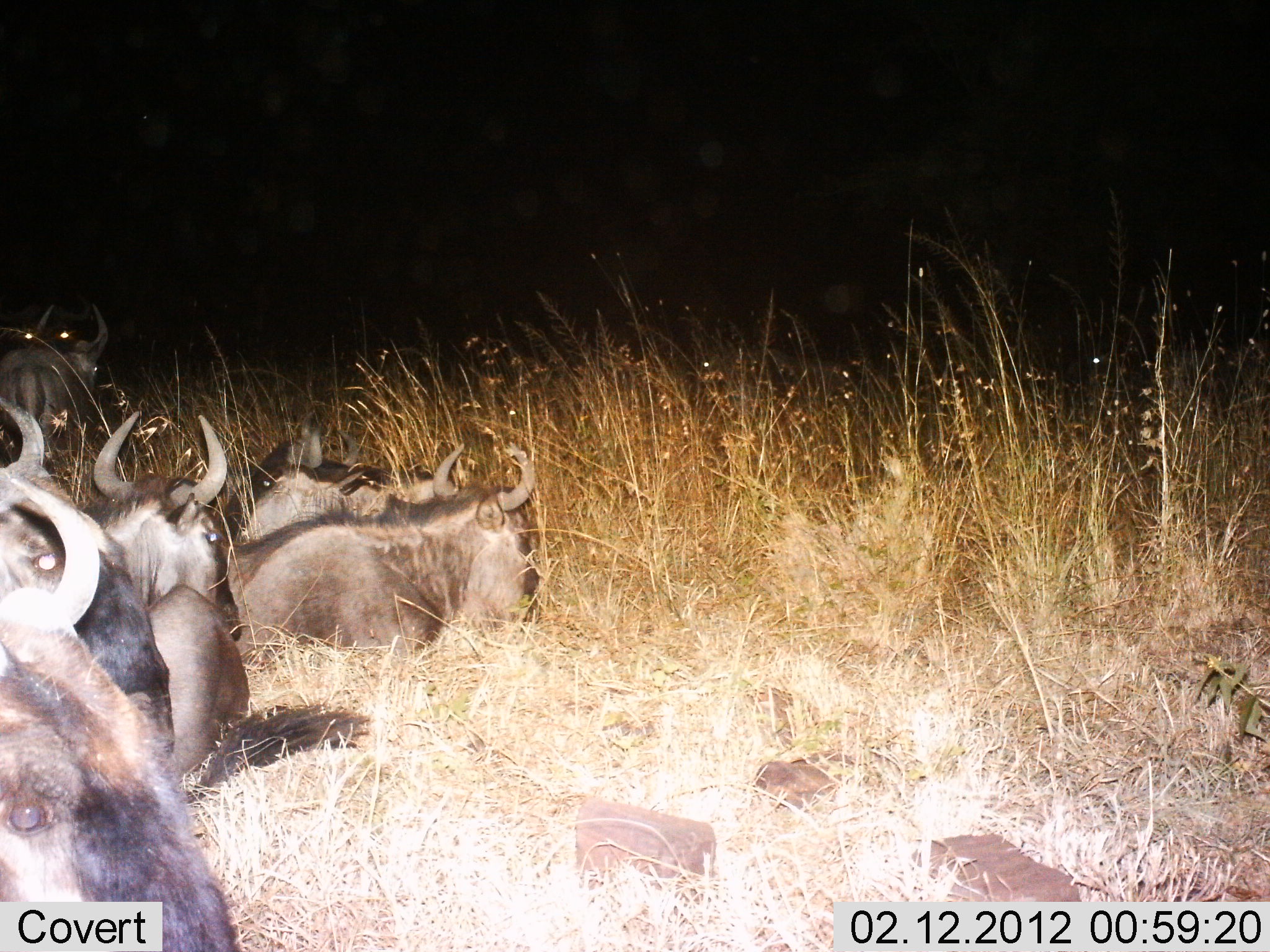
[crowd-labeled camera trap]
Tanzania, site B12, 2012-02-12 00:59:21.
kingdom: Animalia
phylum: Chordata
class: Mammalia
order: Artiodactyla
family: Bovidae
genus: Connochaetes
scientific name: Connochaetes taurinus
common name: blue wildebeest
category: wildebeest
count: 7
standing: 3%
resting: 100%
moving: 0%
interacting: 0%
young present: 3%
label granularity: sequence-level